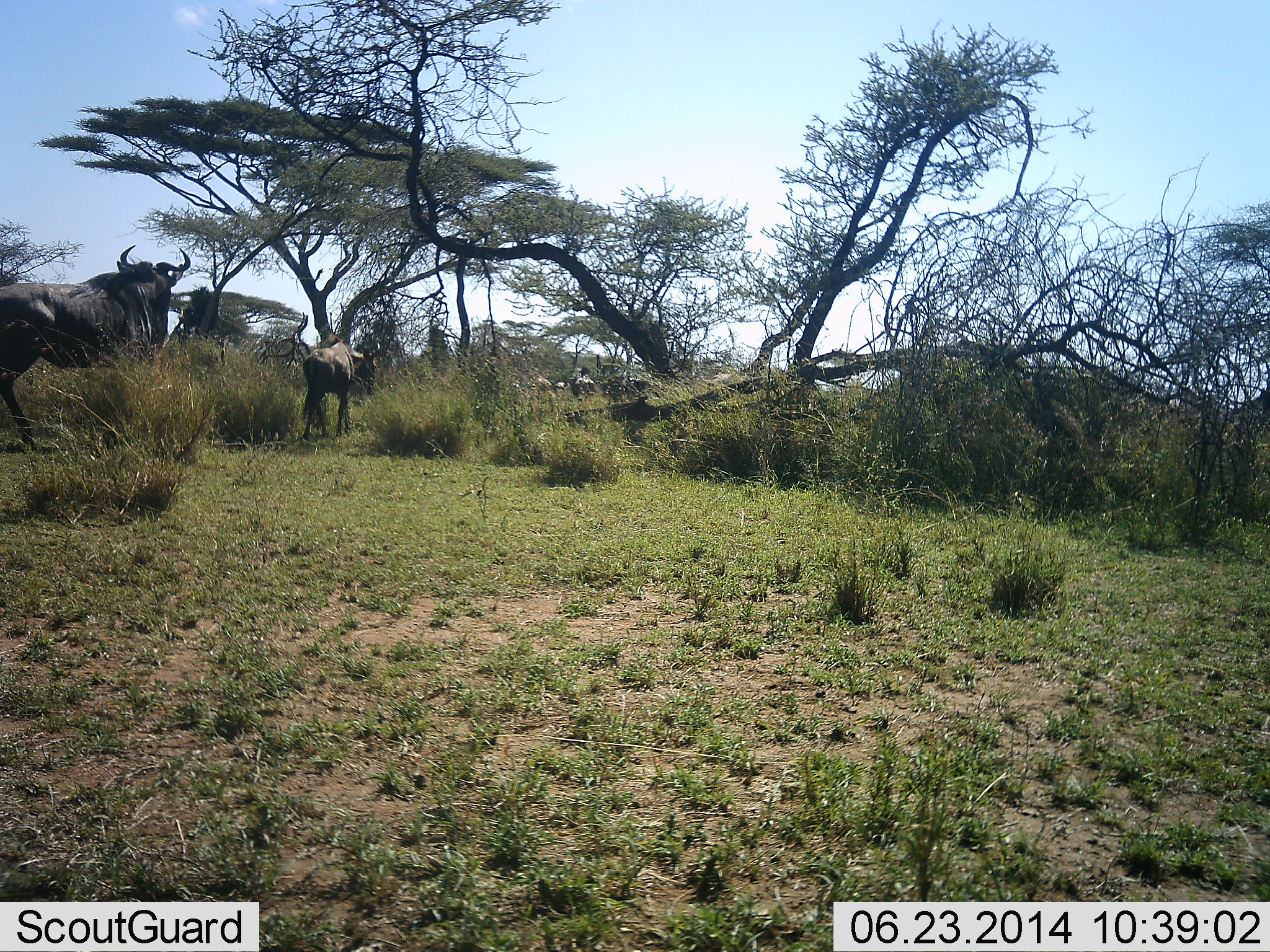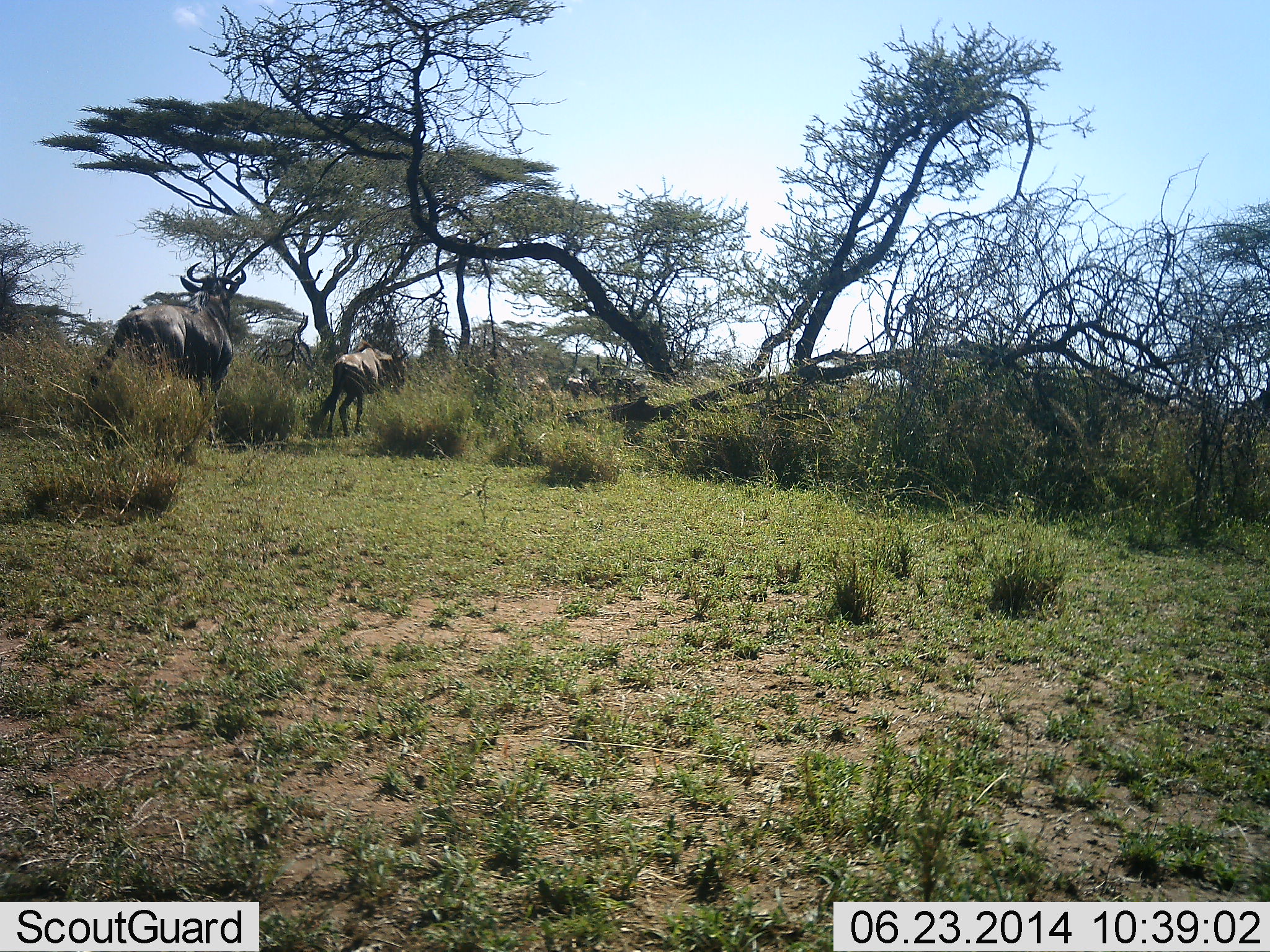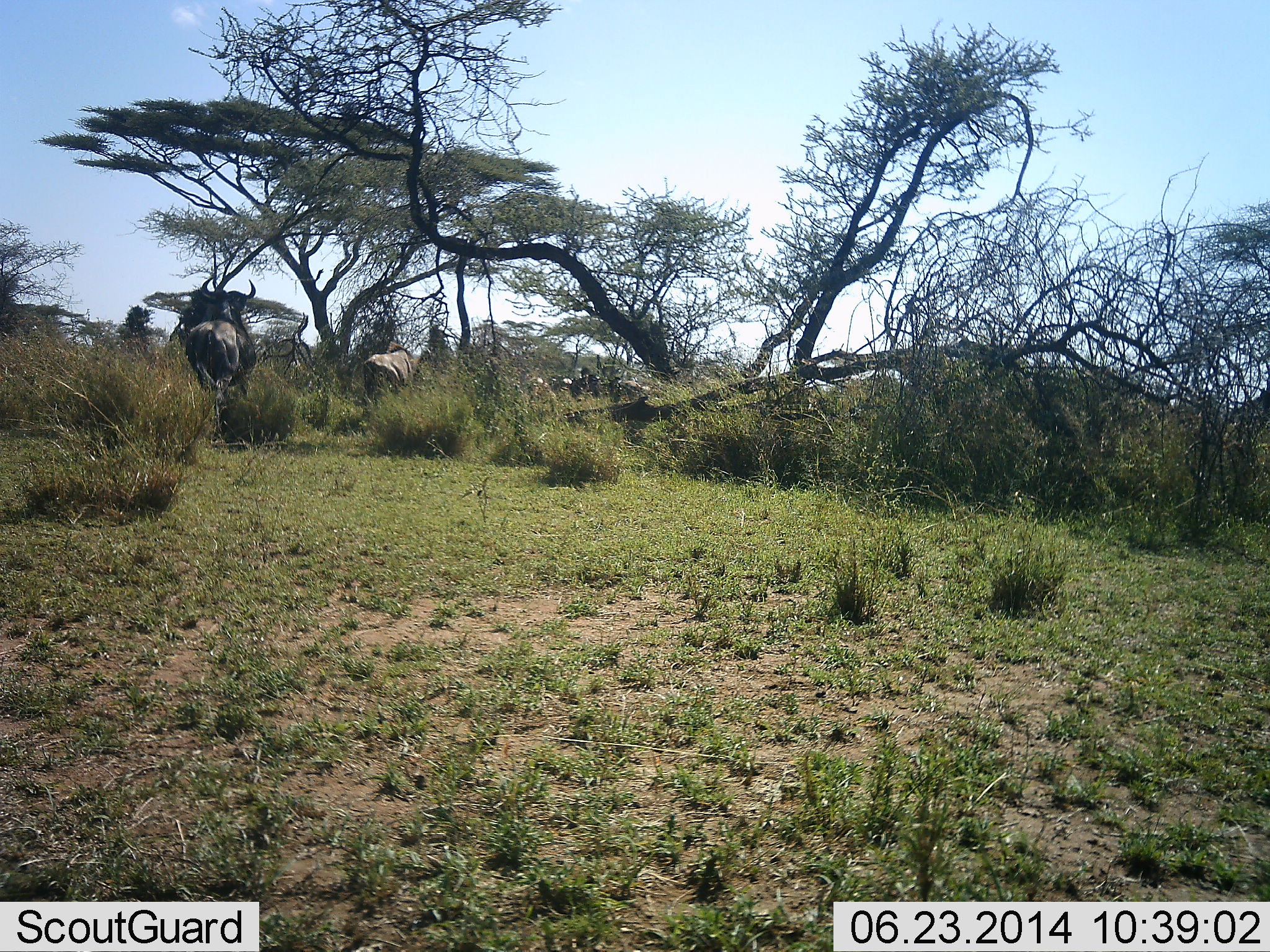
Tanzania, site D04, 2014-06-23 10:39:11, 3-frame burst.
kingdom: Animalia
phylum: Chordata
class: Mammalia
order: Artiodactyla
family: Bovidae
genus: Connochaetes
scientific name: Connochaetes taurinus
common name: blue wildebeest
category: wildebeest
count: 4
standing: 10%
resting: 0%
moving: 100%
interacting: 0%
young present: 20%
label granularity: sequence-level